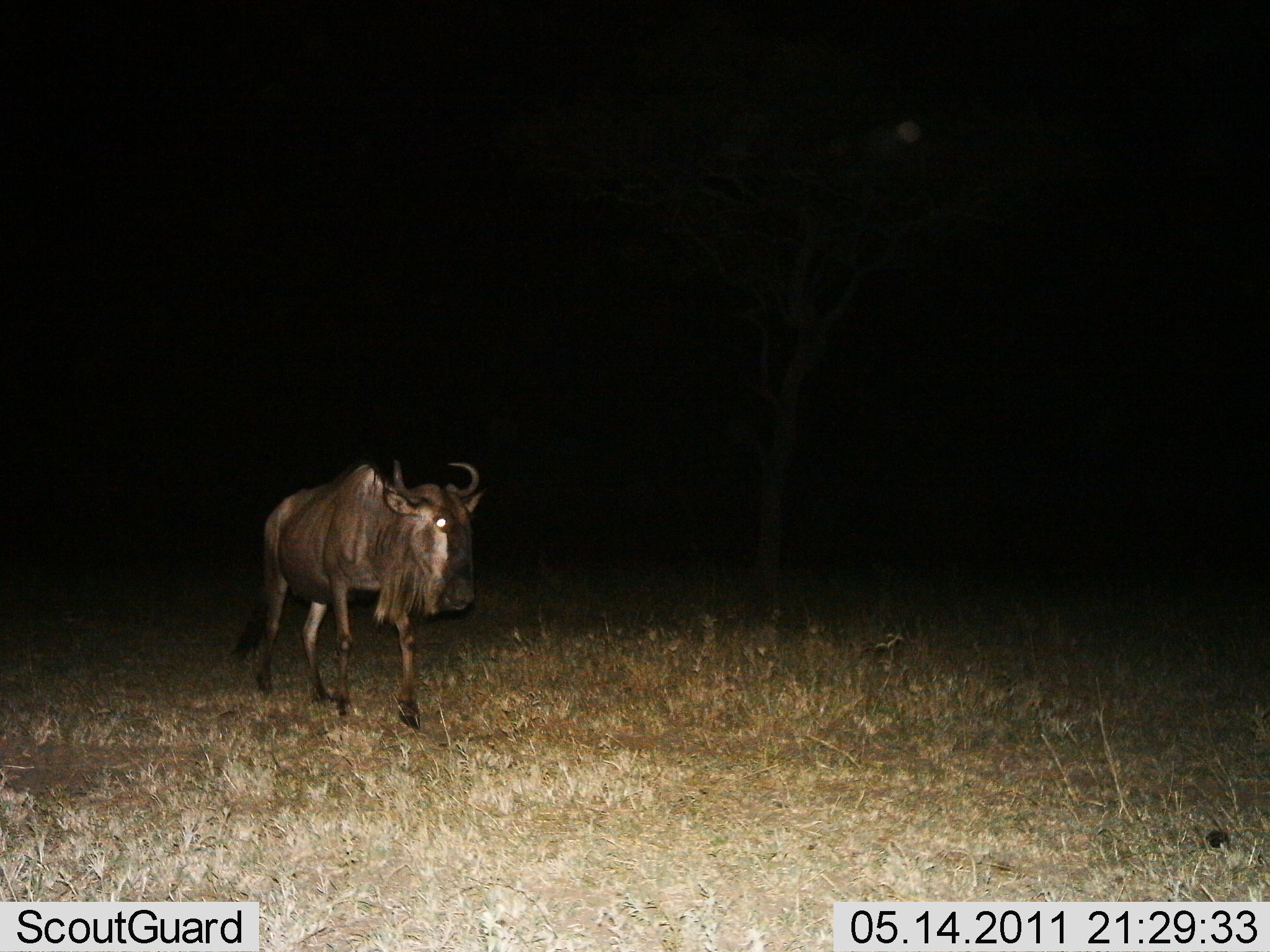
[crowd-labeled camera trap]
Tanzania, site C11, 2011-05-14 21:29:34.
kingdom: Animalia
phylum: Chordata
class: Mammalia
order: Artiodactyla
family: Bovidae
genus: Connochaetes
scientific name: Connochaetes taurinus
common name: blue wildebeest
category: wildebeest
Wildebeest (blue wildebeest) (Connochaetes taurinus), count 1. Behavior (volunteer vote fractions): standing 33%, resting 0%, moving 67%, interacting 0%. Young present (vote fraction): 0%. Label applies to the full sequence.